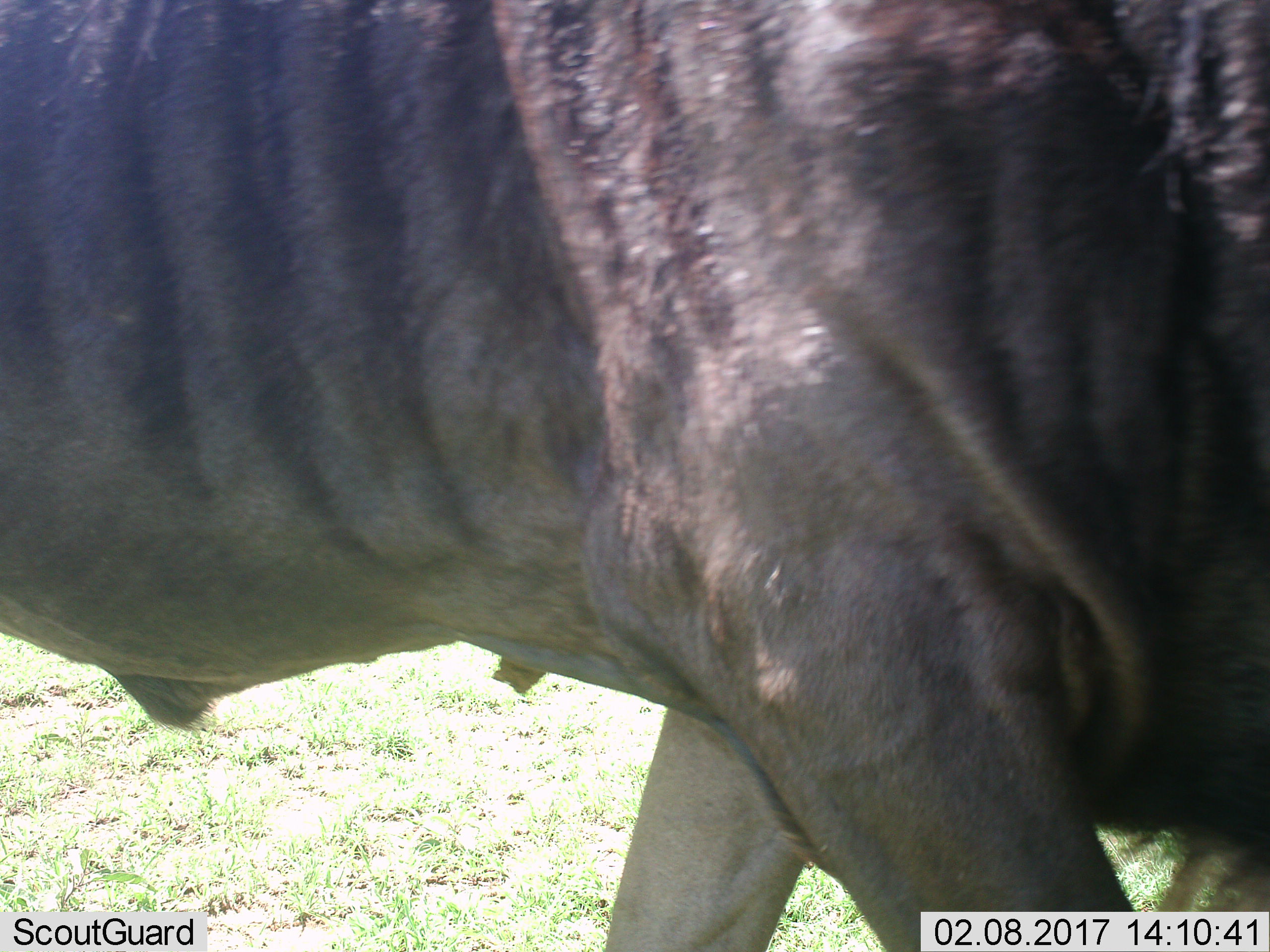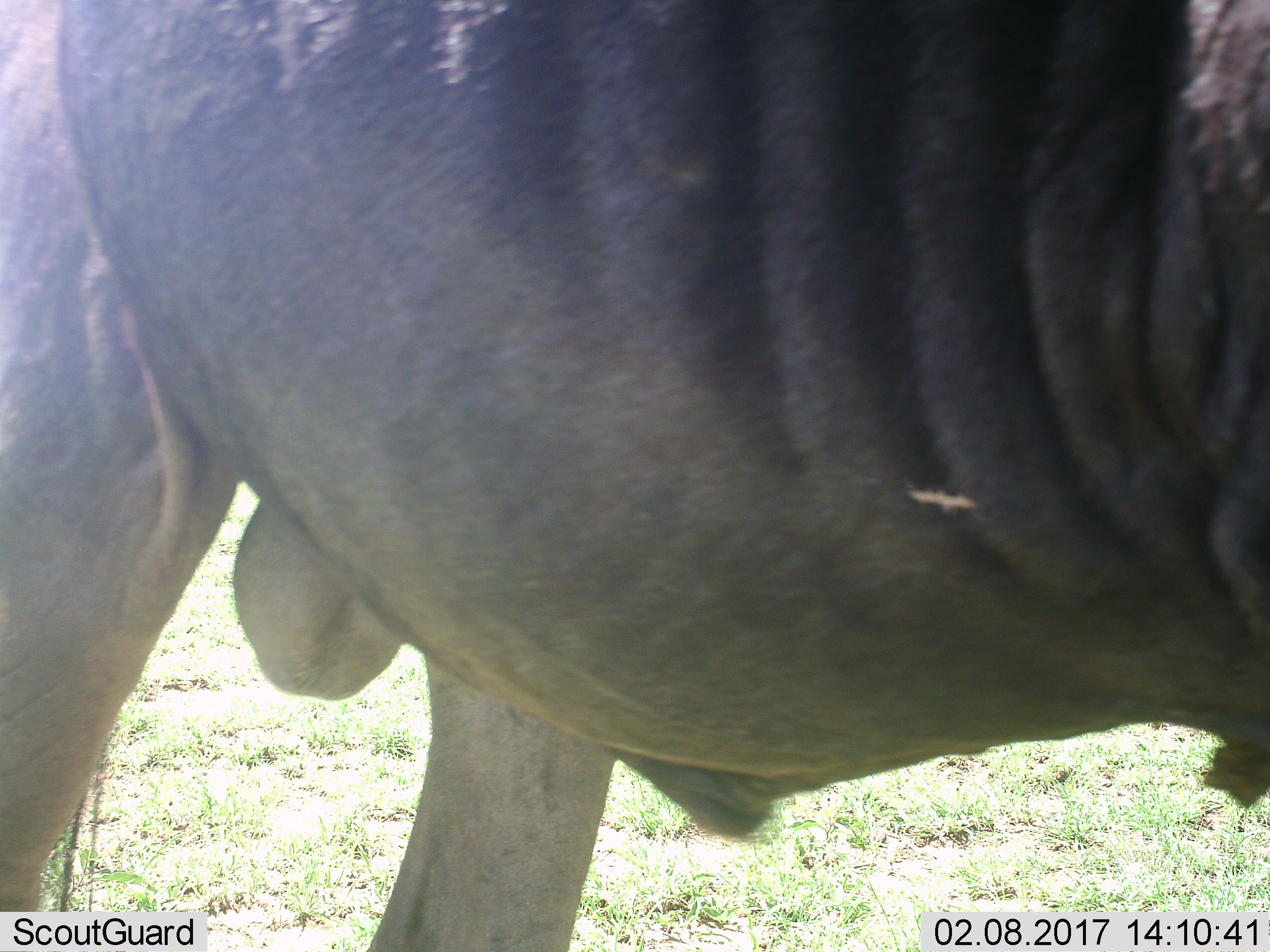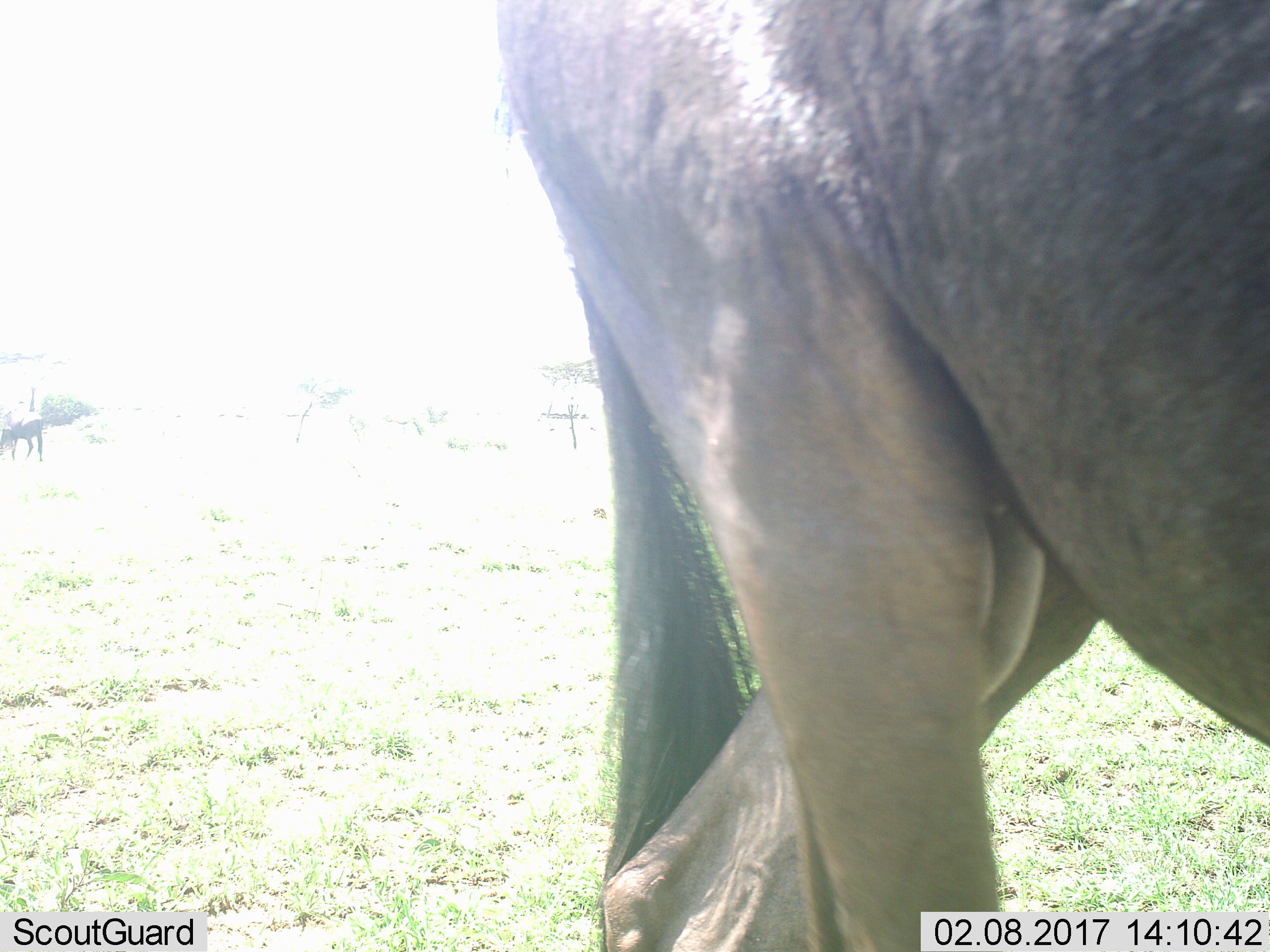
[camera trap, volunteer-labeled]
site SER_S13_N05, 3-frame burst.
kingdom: Animalia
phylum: Chordata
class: Mammalia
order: Artiodactyla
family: Bovidae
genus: Connochaetes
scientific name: Connochaetes taurinus taurinus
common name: blue wildebeest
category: wildebeestblue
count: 1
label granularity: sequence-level